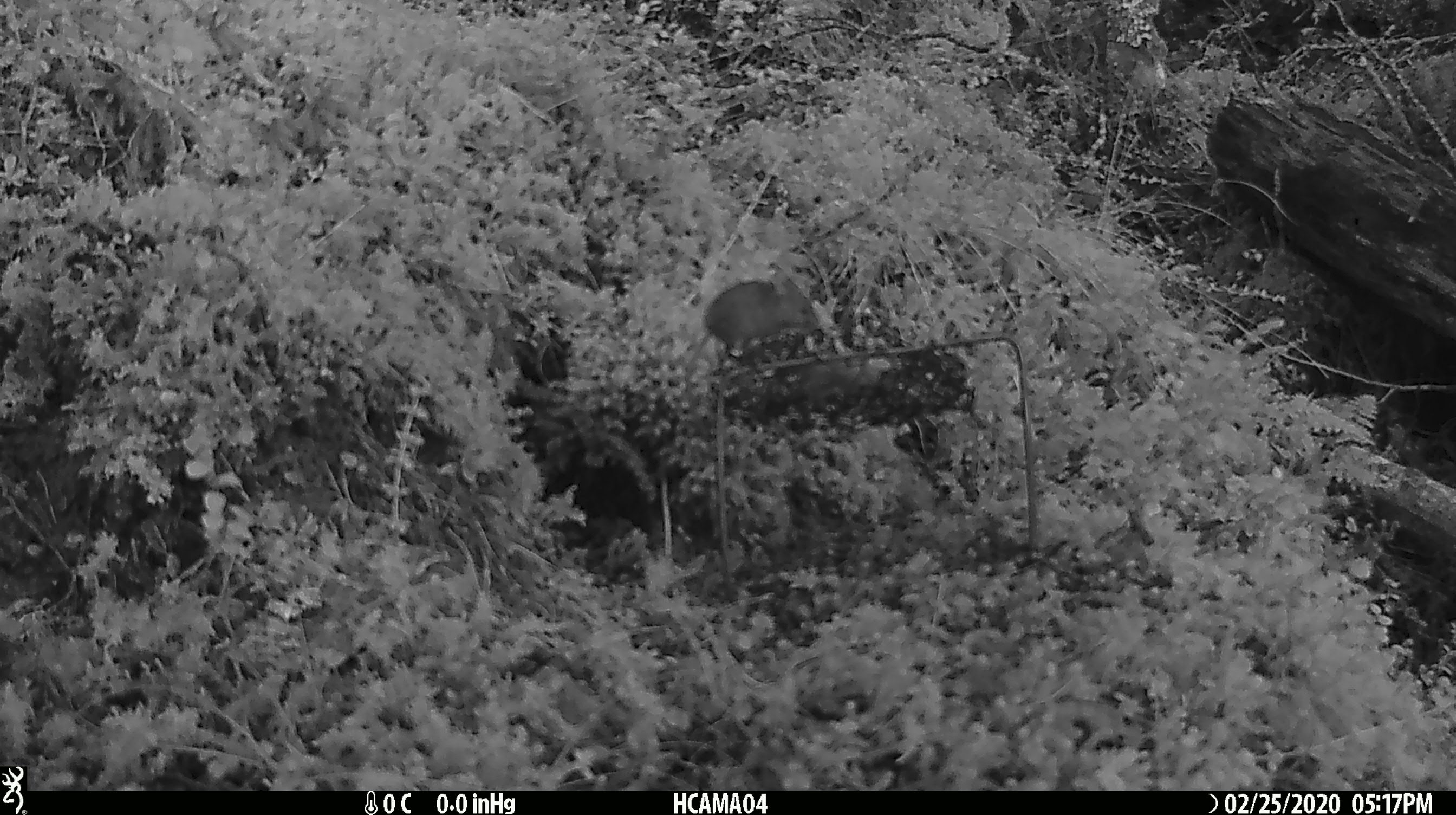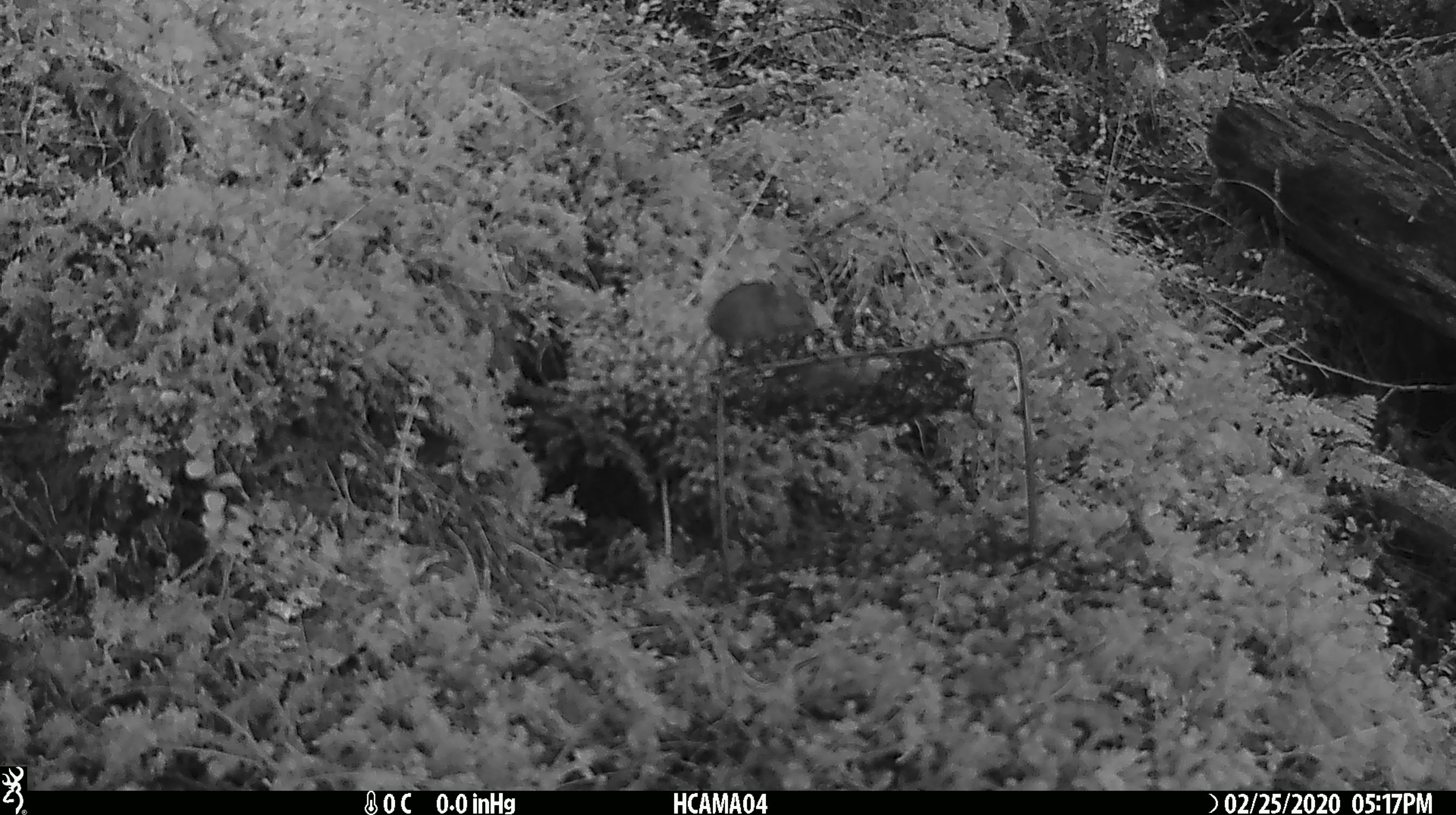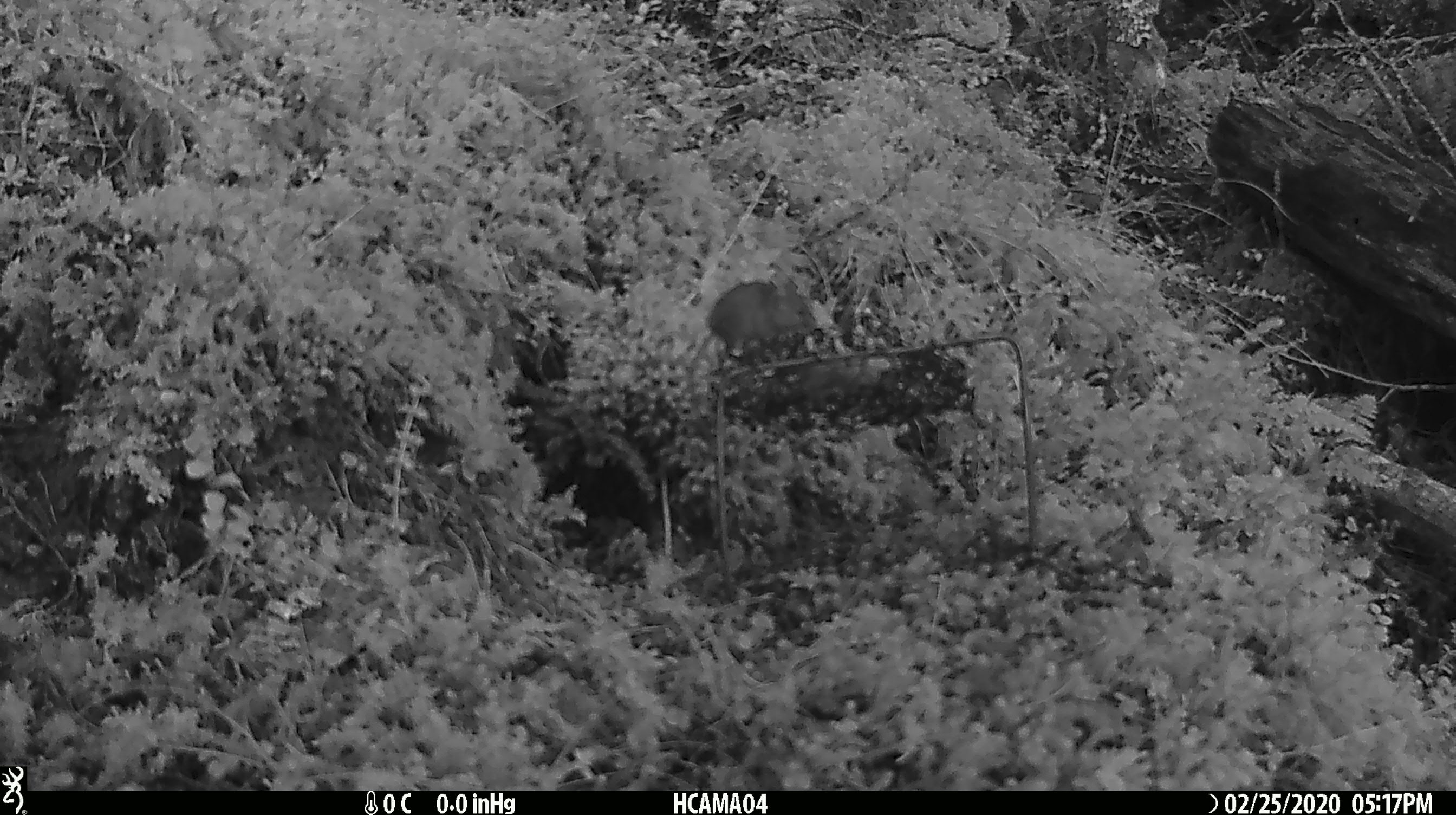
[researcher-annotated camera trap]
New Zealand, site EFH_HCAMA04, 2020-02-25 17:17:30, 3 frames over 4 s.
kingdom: Animalia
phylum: Chordata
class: Mammalia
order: Rodentia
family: Muridae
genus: Mus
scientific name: Mus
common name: mouse